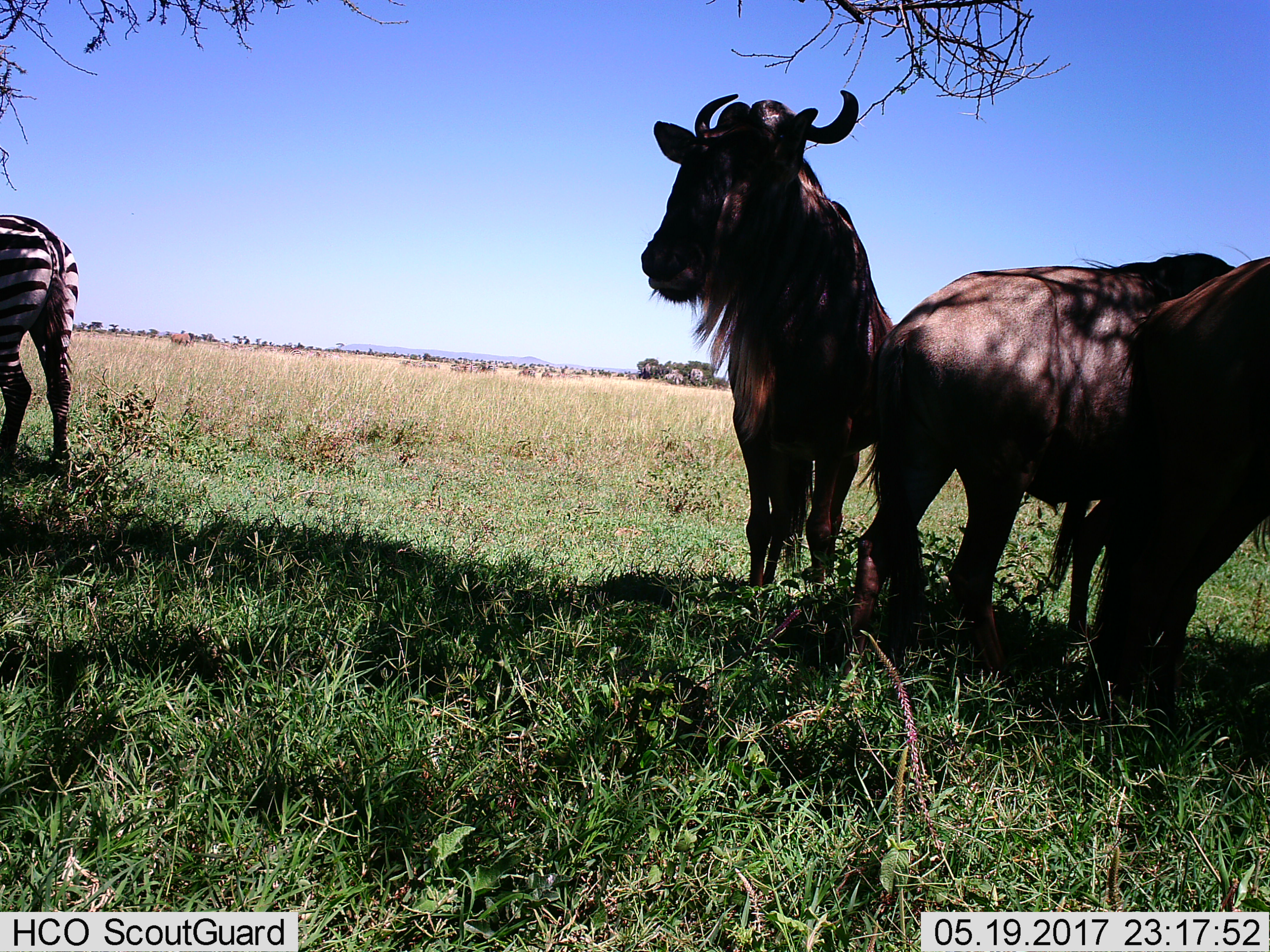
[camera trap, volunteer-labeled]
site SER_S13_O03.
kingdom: Animalia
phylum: Chordata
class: Mammalia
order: Artiodactyla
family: Bovidae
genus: Connochaetes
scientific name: Connochaetes taurinus taurinus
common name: blue wildebeest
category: wildebeestblue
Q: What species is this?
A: Wildebeestblue (blue wildebeest) (Connochaetes taurinus taurinus).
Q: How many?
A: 3.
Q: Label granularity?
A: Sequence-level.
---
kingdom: Animalia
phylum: Chordata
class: Mammalia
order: Perissodactyla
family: Equidae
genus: Equus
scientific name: Equus quagga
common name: plains zebra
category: zebraplains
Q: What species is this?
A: Zebraplains (plains zebra) (Equus quagga).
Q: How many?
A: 1.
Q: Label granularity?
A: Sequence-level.